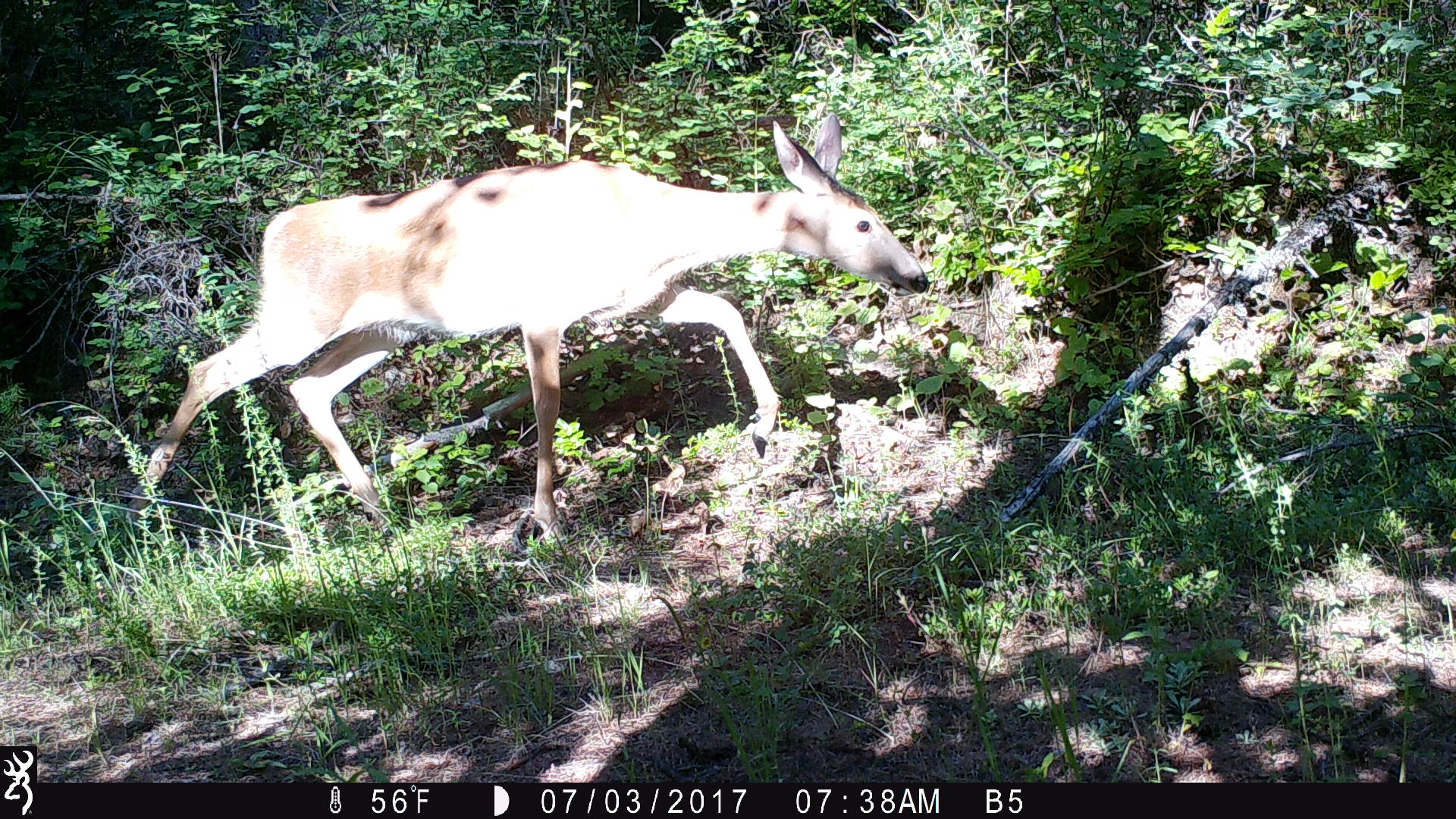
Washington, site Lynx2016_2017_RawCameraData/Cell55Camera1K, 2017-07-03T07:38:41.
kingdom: Animalia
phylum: Chordata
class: Mammalia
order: Artiodactyla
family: Cervidae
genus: Odocoileus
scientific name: Odocoileus virginianus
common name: white-tailed deer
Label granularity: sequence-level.